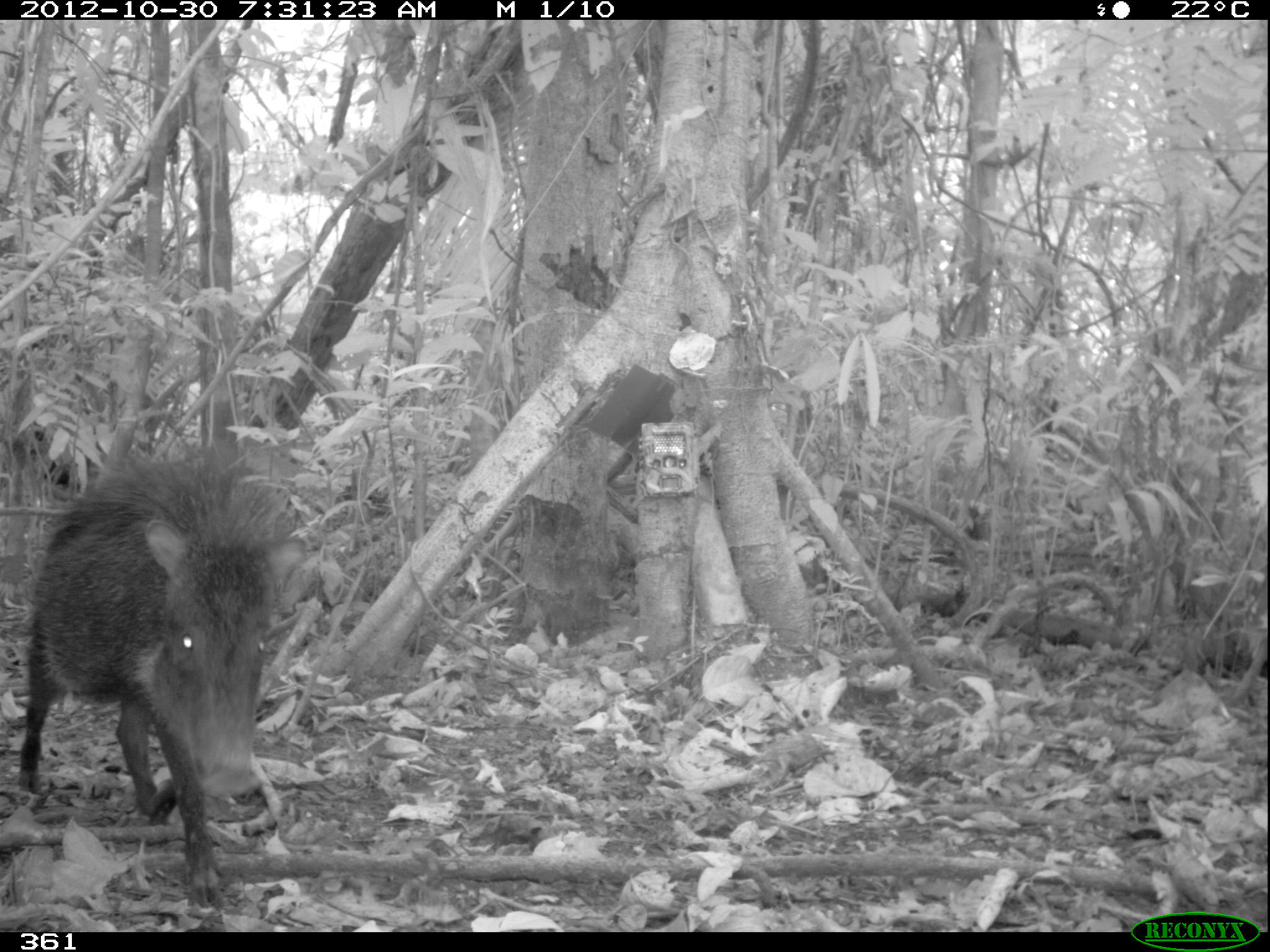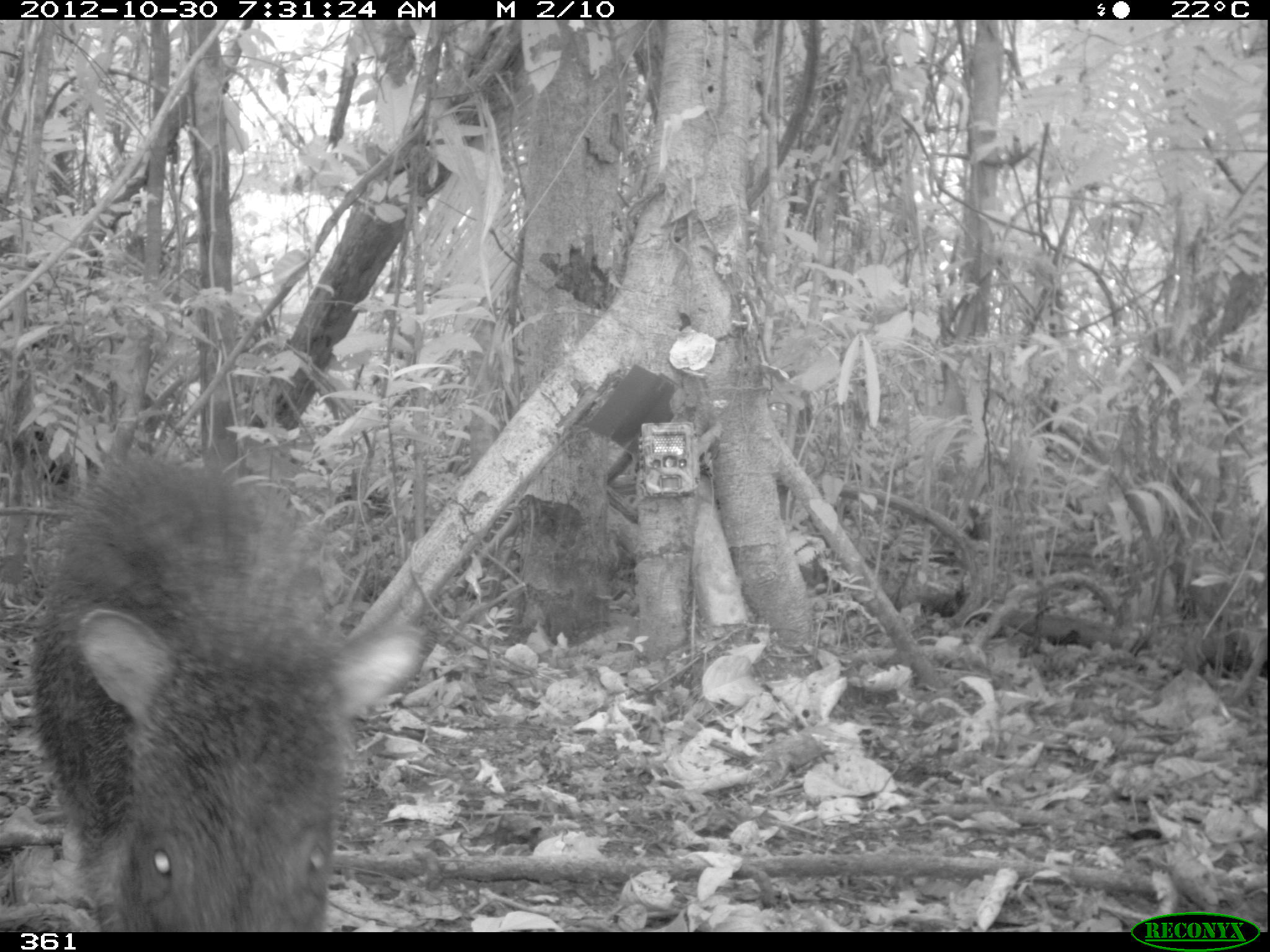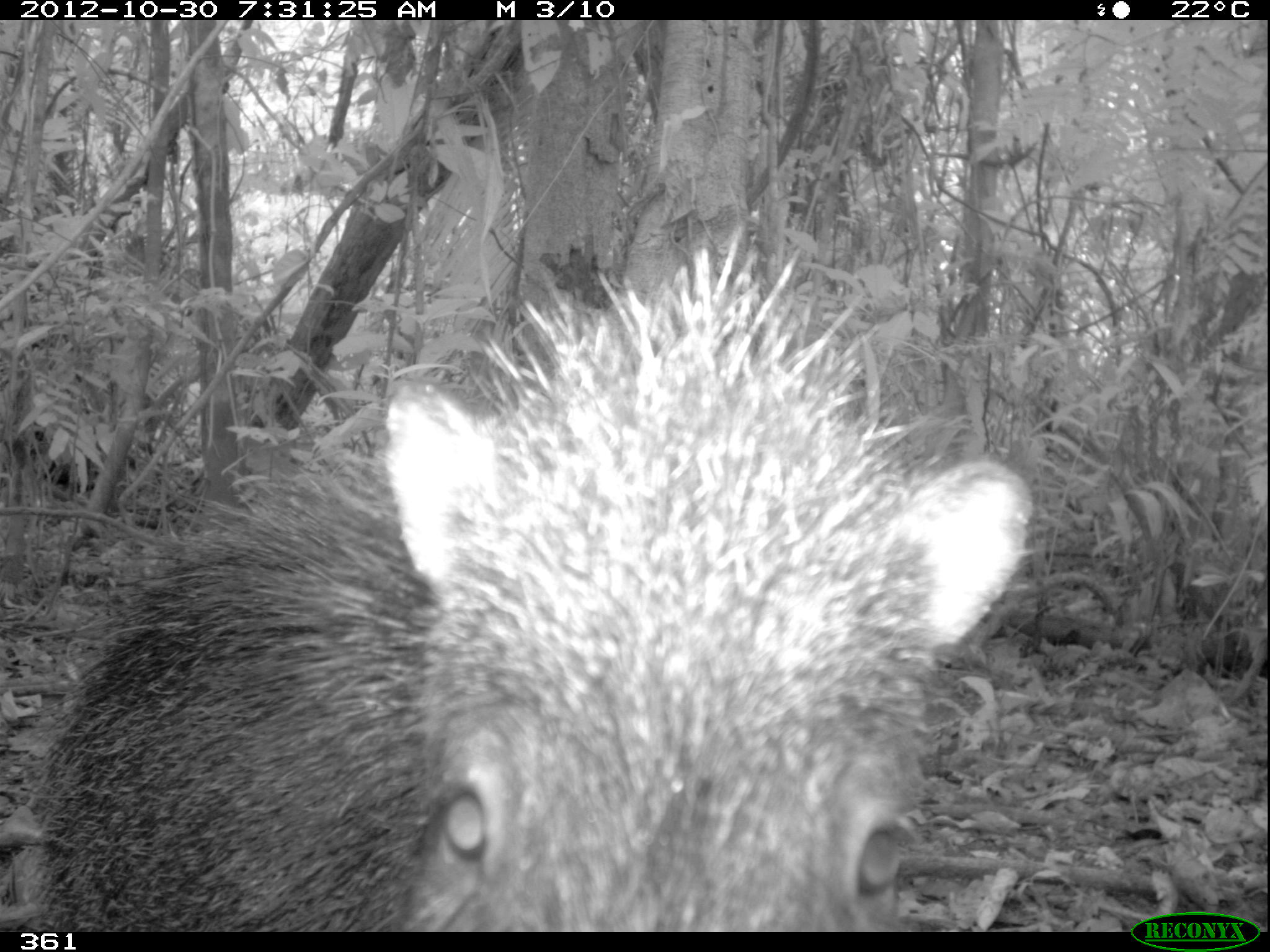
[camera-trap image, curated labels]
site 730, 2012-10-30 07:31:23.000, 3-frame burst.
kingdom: Animalia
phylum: Chordata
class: Mammalia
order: Artiodactyla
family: Tayassuidae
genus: Tayassu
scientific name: Tayassu pecari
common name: white-lipped peccary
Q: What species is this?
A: Tayassu pecari (white-lipped peccary).